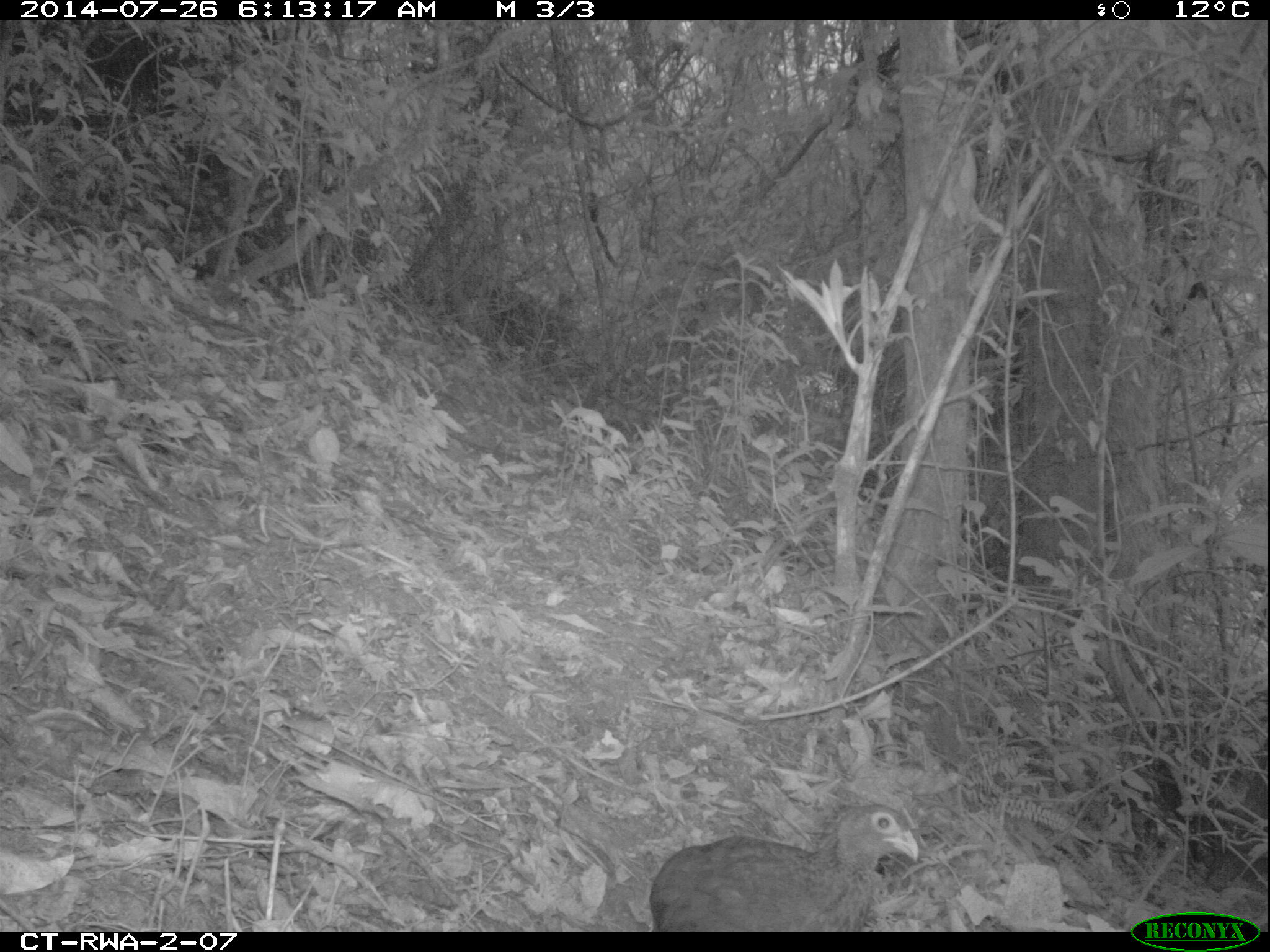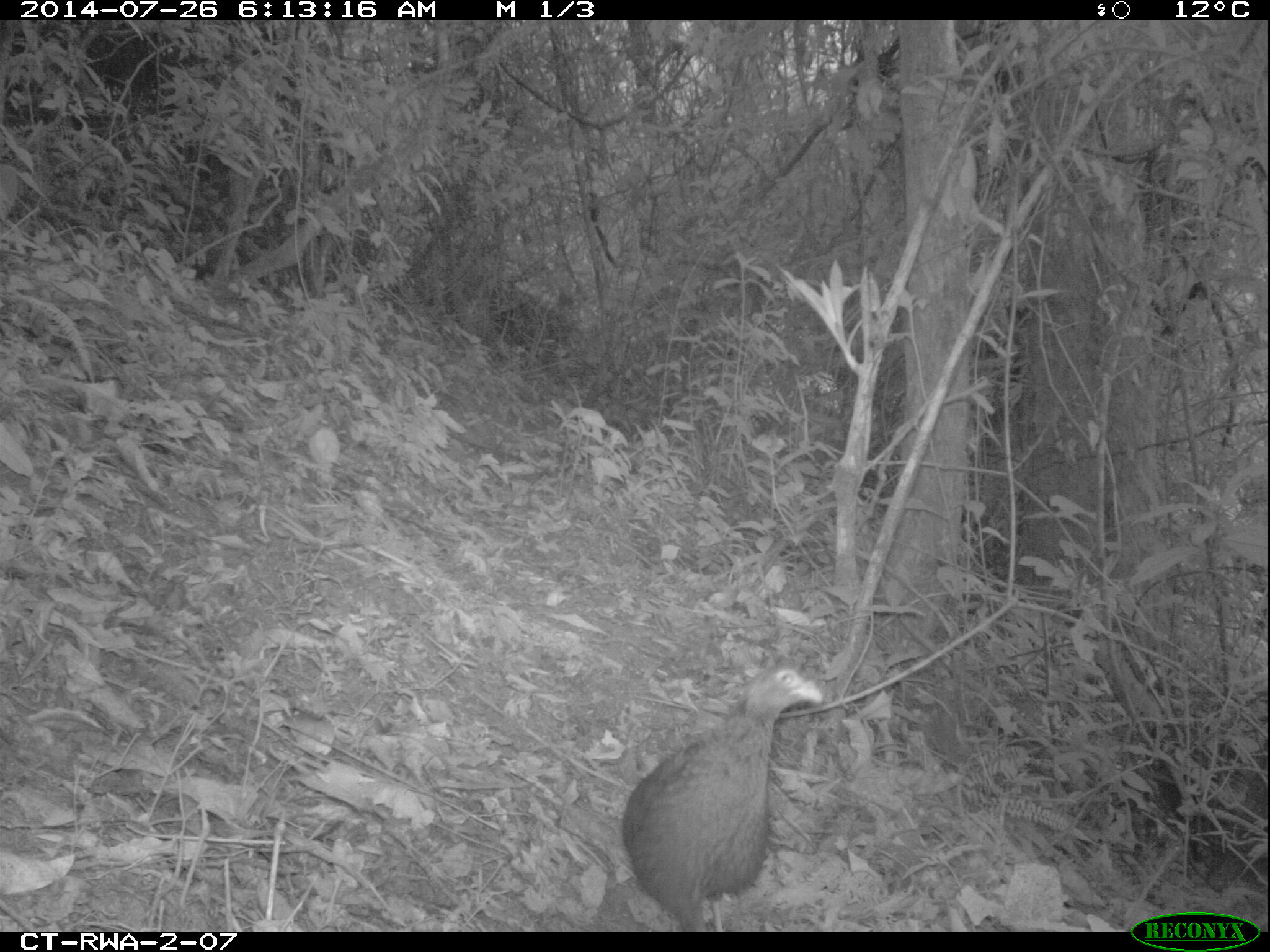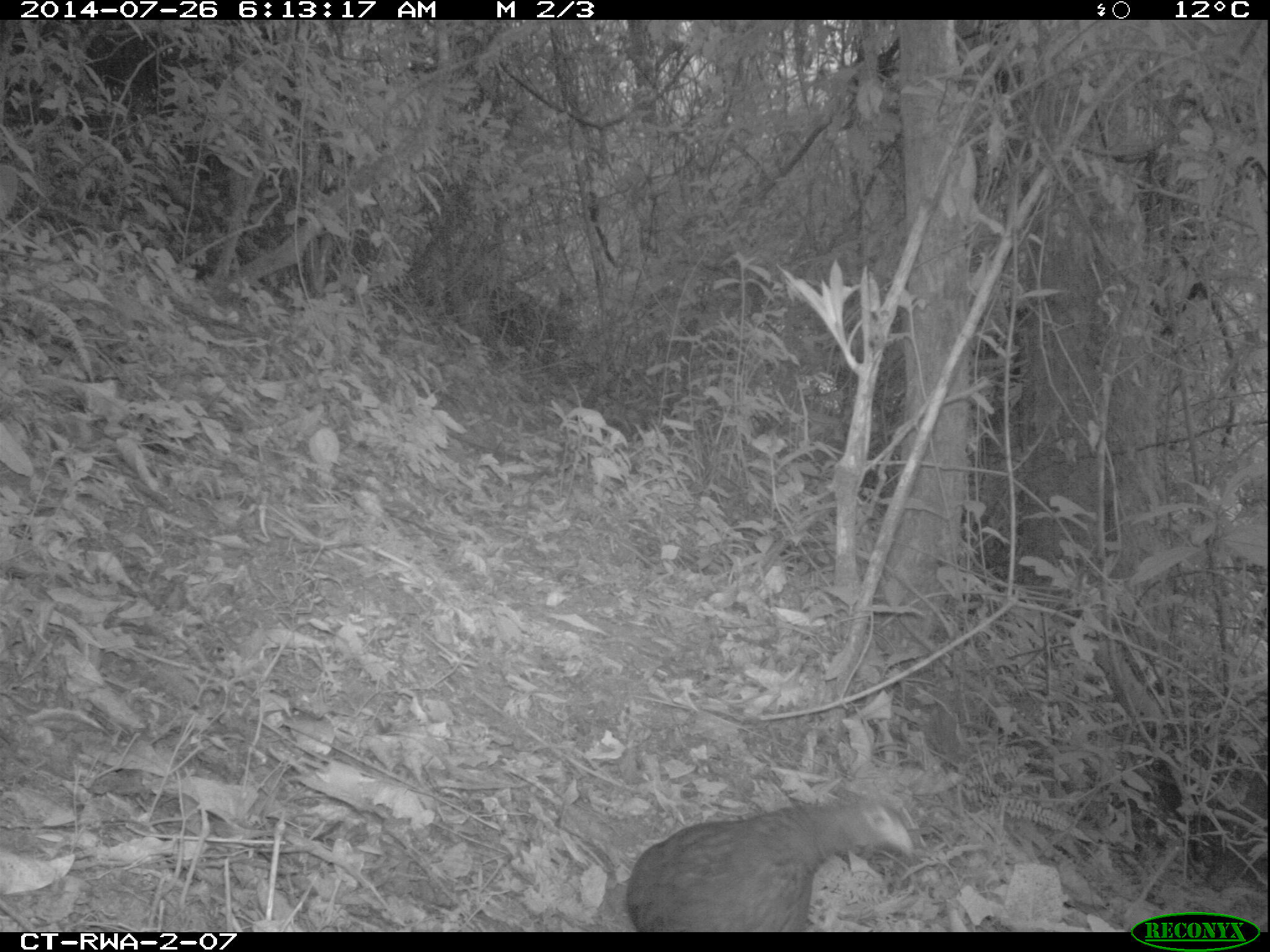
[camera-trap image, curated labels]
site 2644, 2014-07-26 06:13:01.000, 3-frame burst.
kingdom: Animalia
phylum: Chordata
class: Aves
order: Galliformes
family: Phasianidae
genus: Pternistis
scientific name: Pternistis nobilis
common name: handsome francolin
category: francolinus nobilis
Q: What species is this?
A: Francolinus nobilis (handsome francolin) (Pternistis nobilis).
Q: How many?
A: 1.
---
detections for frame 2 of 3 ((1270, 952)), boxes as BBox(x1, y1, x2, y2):
francolinus nobilis: BBox(612, 655, 826, 932)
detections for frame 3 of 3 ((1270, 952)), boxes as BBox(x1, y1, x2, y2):
francolinus nobilis: BBox(616, 783, 920, 932)